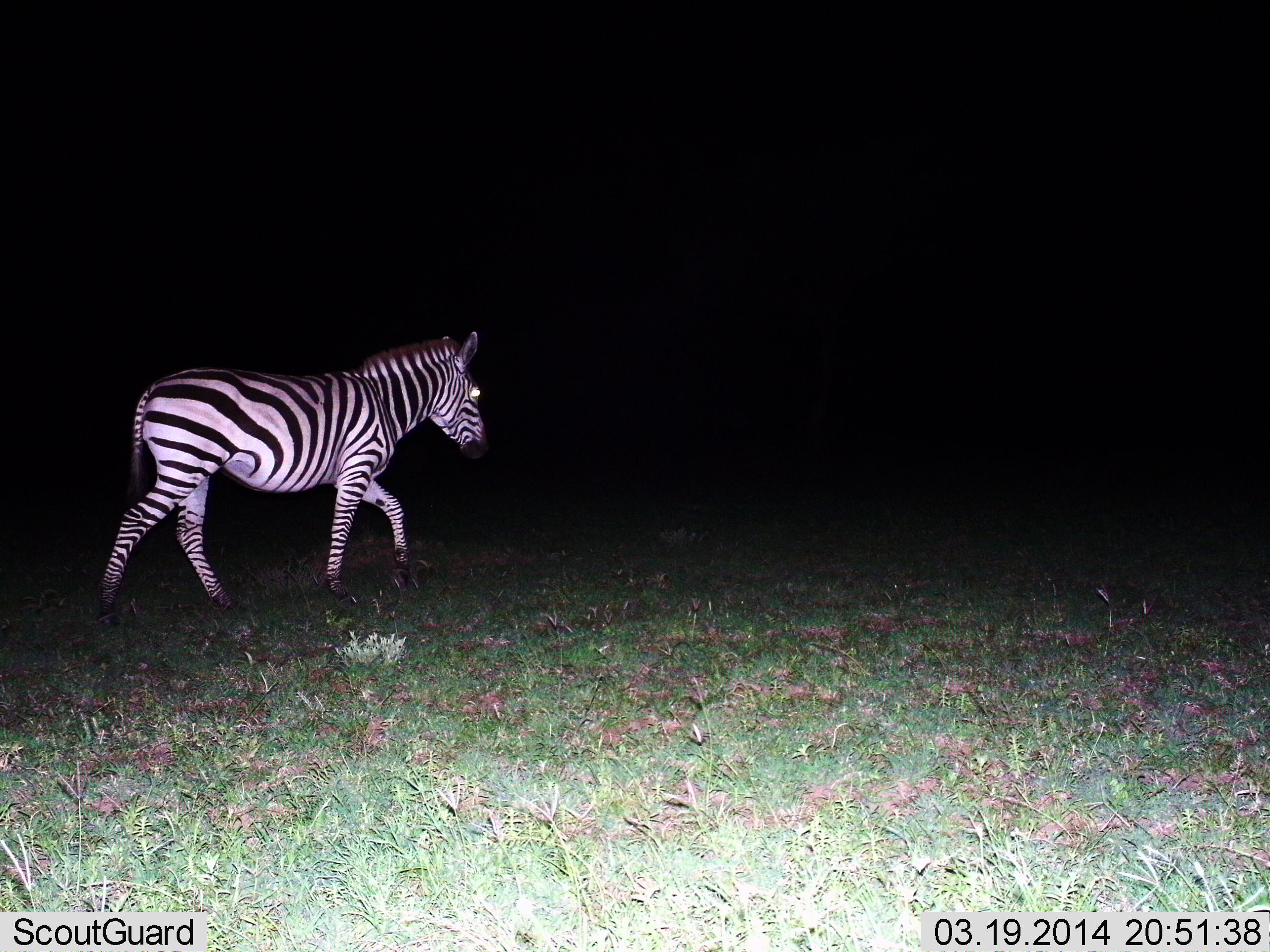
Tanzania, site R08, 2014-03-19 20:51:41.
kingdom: Animalia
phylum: Chordata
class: Mammalia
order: Perissodactyla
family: Equidae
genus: Equus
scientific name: Equus quagga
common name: plains zebra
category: zebra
Zebra (plains zebra) (Equus quagga), count 1. Behavior (volunteer vote fractions): standing 7%, resting 2%, moving 93%, interacting 0%. Young present (vote fraction): 0%. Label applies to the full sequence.